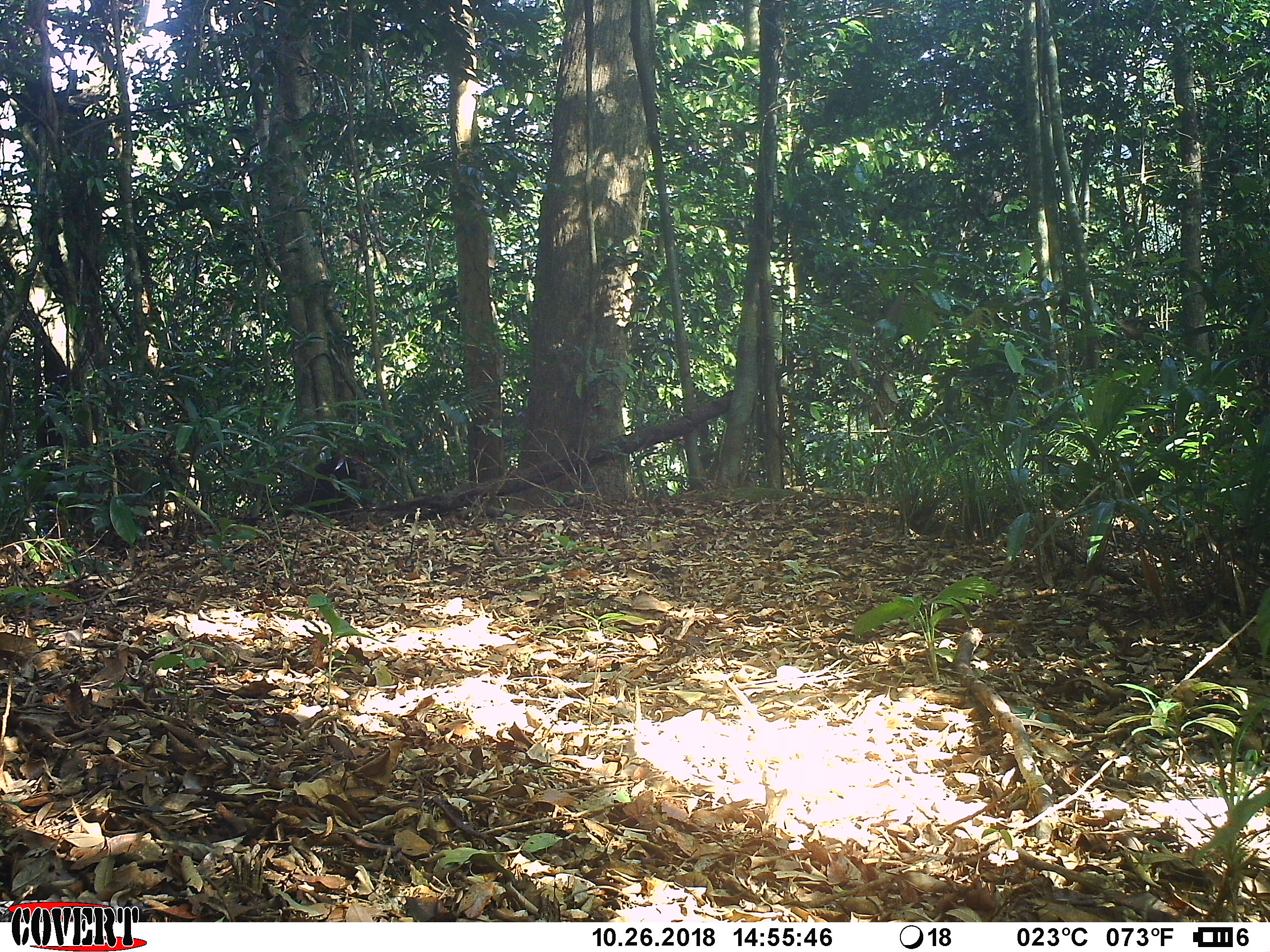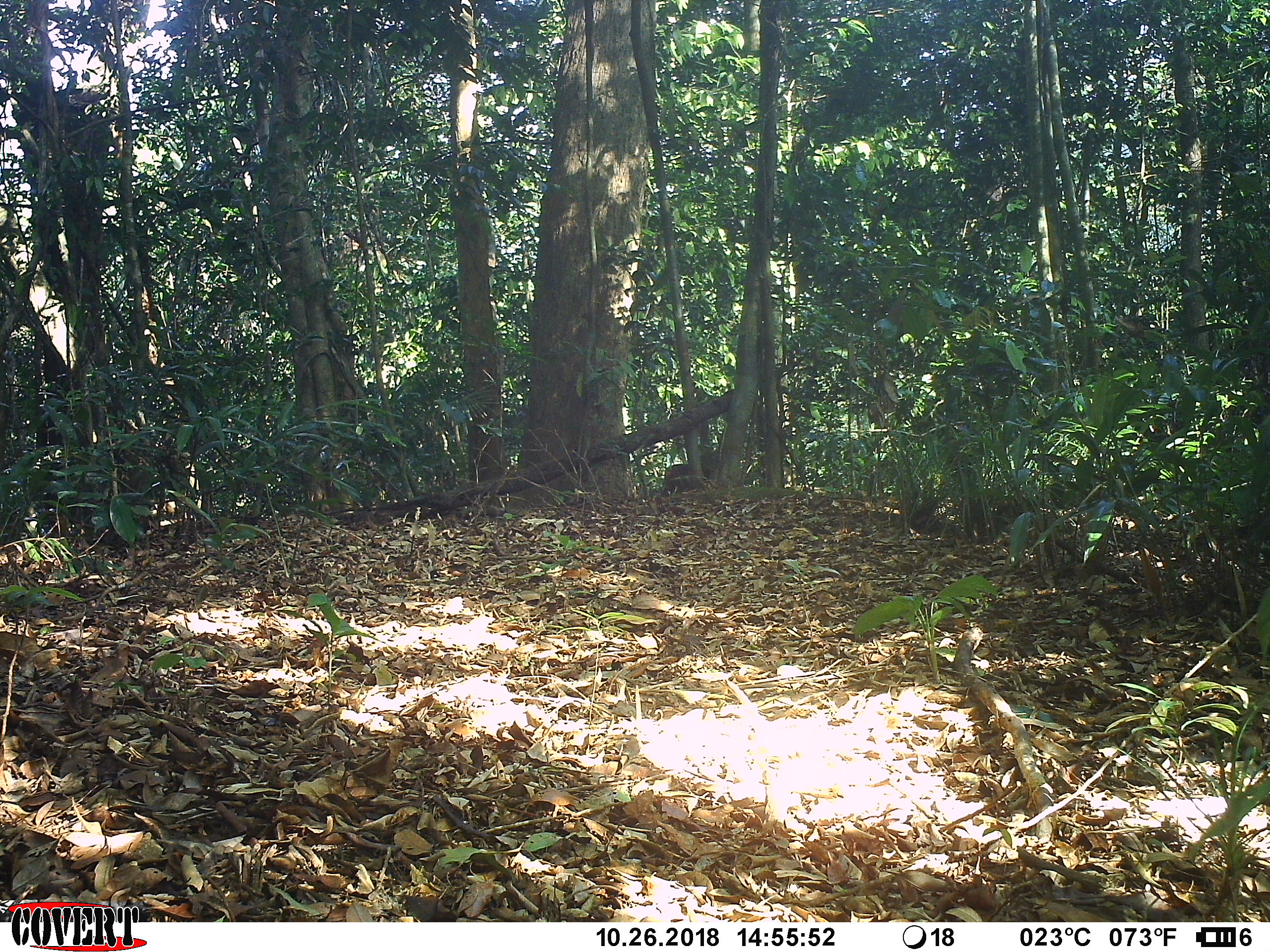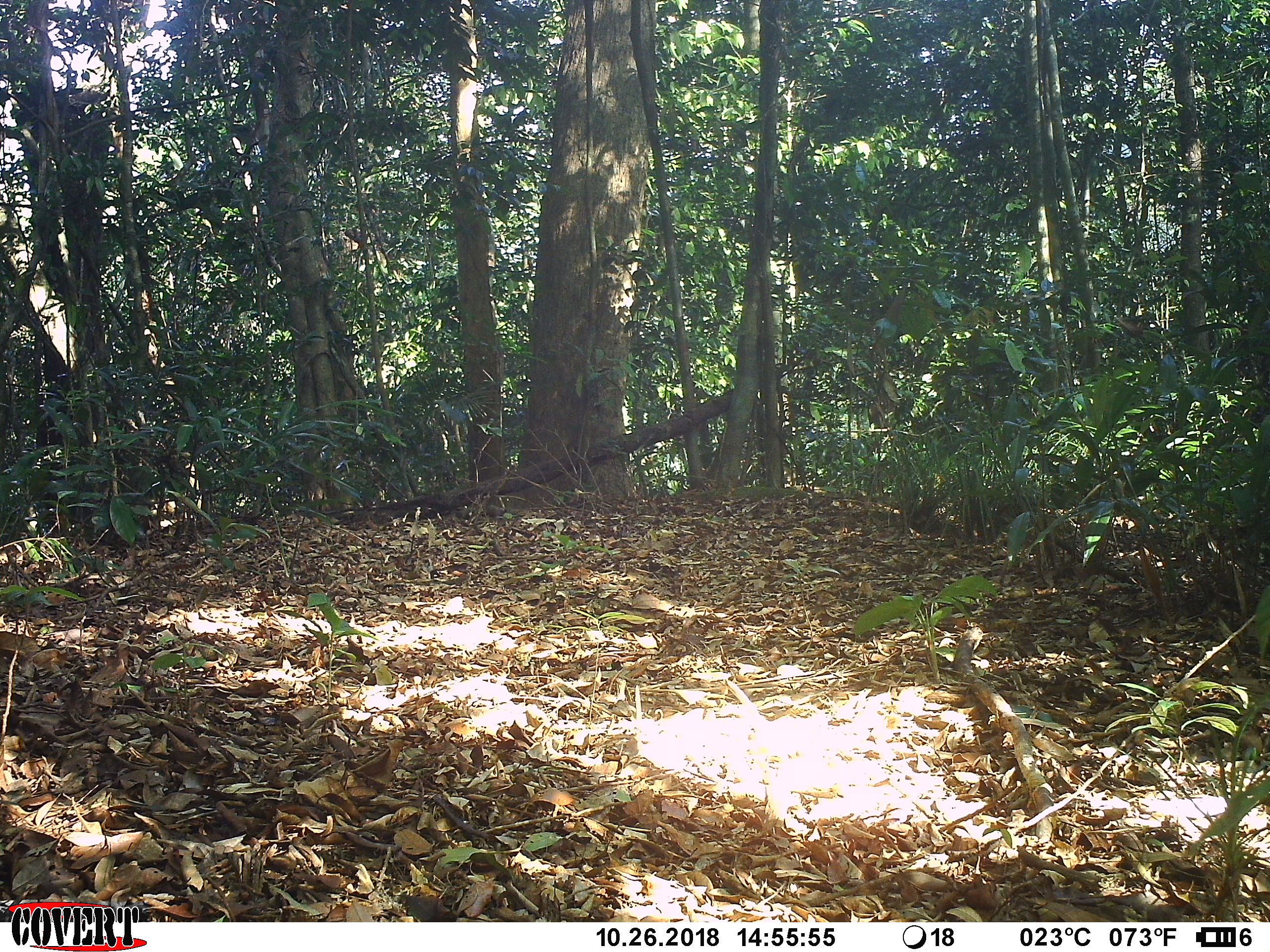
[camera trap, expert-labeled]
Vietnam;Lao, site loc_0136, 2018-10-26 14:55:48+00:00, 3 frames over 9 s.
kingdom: Animalia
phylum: Chordata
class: Mammalia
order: Primates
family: Cercopithecidae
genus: Macaca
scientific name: Macaca arctoides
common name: stump-tailed macaque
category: stump tailed macaque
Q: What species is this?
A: Stump tailed macaque (stump-tailed macaque) (Macaca arctoides).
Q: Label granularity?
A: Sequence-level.